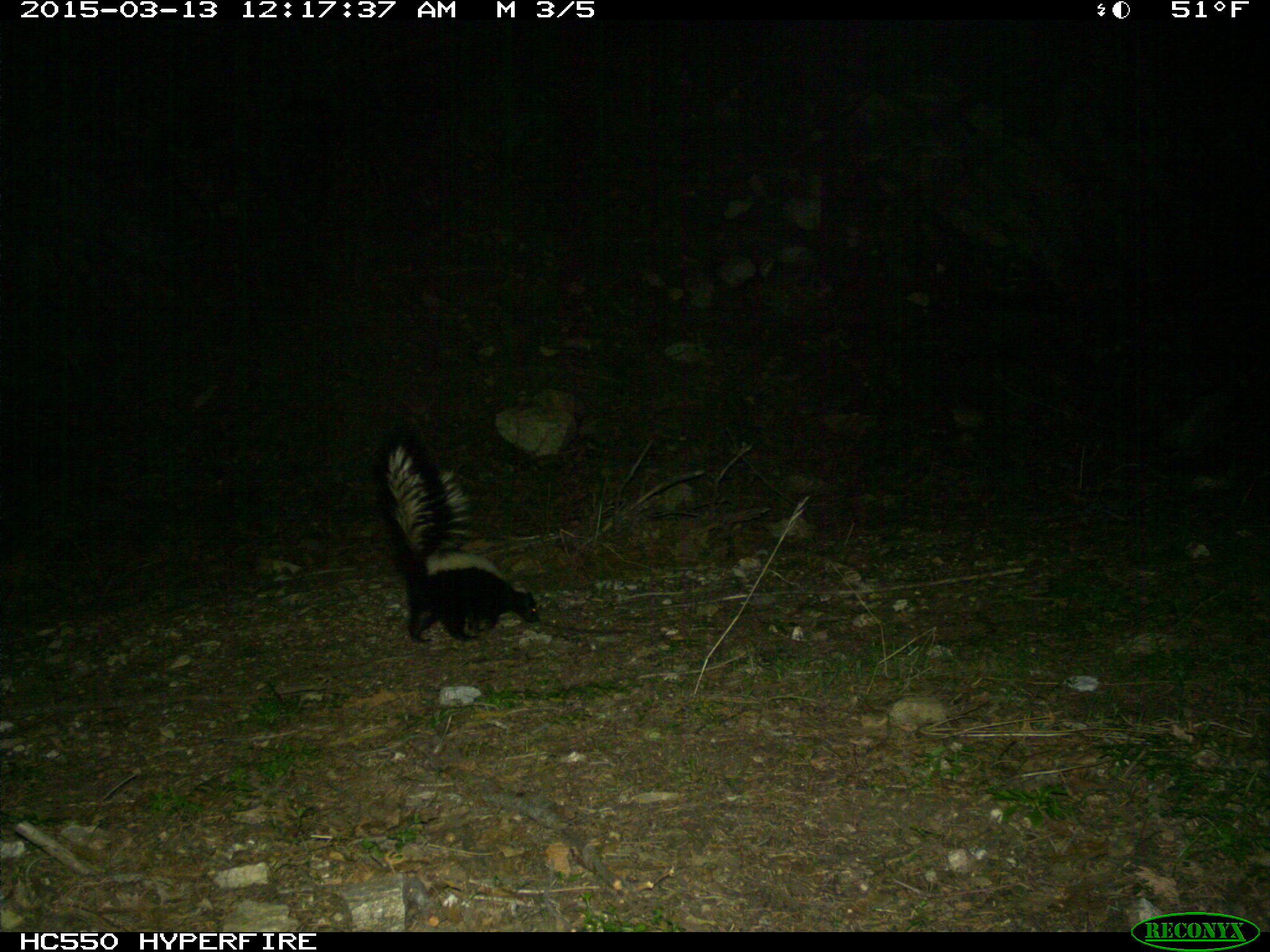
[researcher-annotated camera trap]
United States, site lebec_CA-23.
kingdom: Animalia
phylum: Chordata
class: Mammalia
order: Carnivora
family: Mephitidae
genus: Mephitis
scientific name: Mephitis mephitis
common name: striped skunk